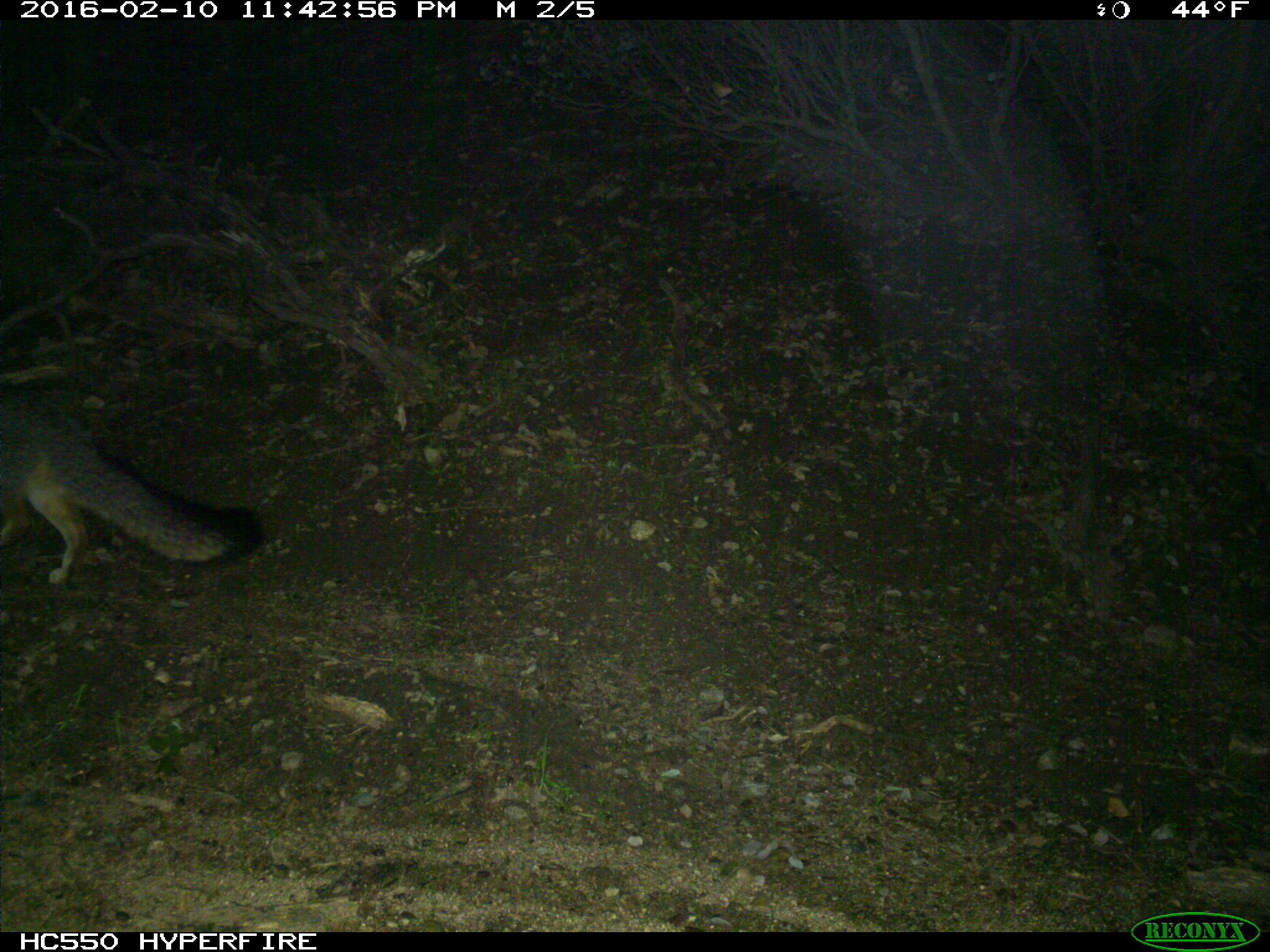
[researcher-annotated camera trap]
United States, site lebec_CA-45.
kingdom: Animalia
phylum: Chordata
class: Mammalia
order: Carnivora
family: Canidae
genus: Urocyon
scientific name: Urocyon cinereoargenteus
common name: gray fox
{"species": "Urocyon cinereoargenteus (gray fox)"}